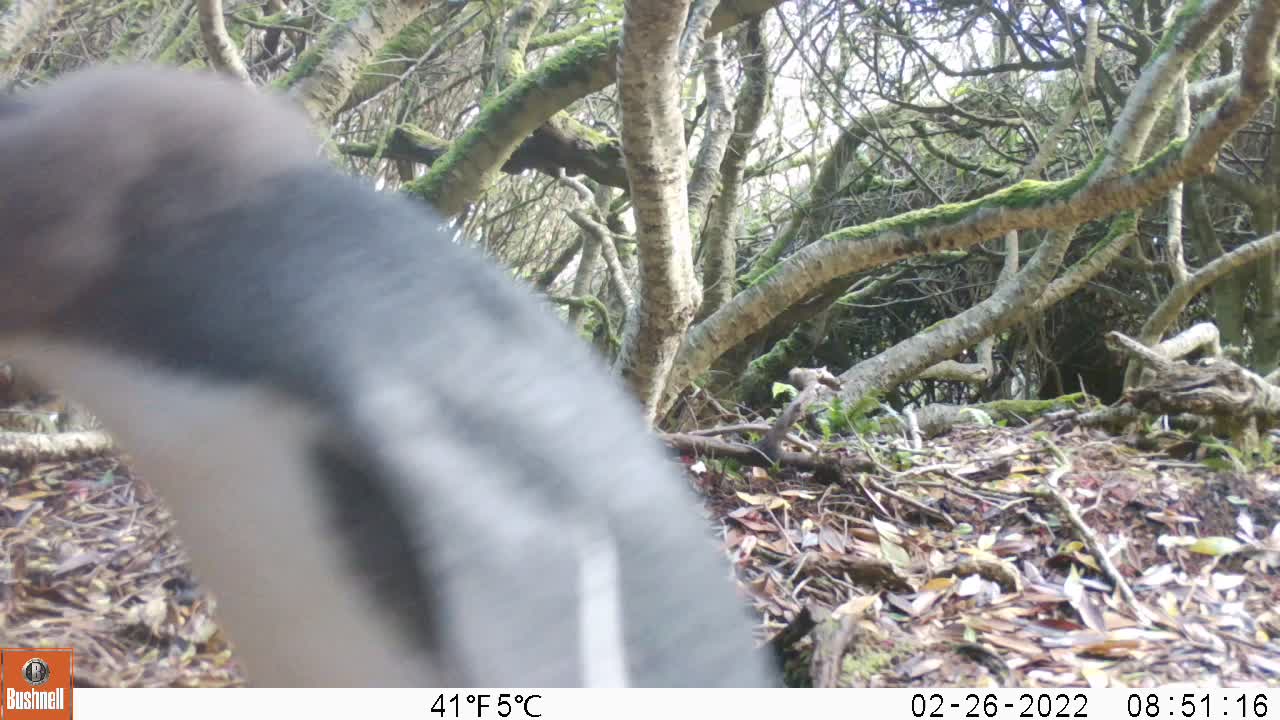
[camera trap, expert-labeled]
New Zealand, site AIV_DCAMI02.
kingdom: Animalia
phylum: Chordata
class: Aves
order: Sphenisciformes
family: Spheniscidae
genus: Megadyptes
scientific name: Megadyptes antipodes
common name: yellow-eyed penguin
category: yellow eyed penguin